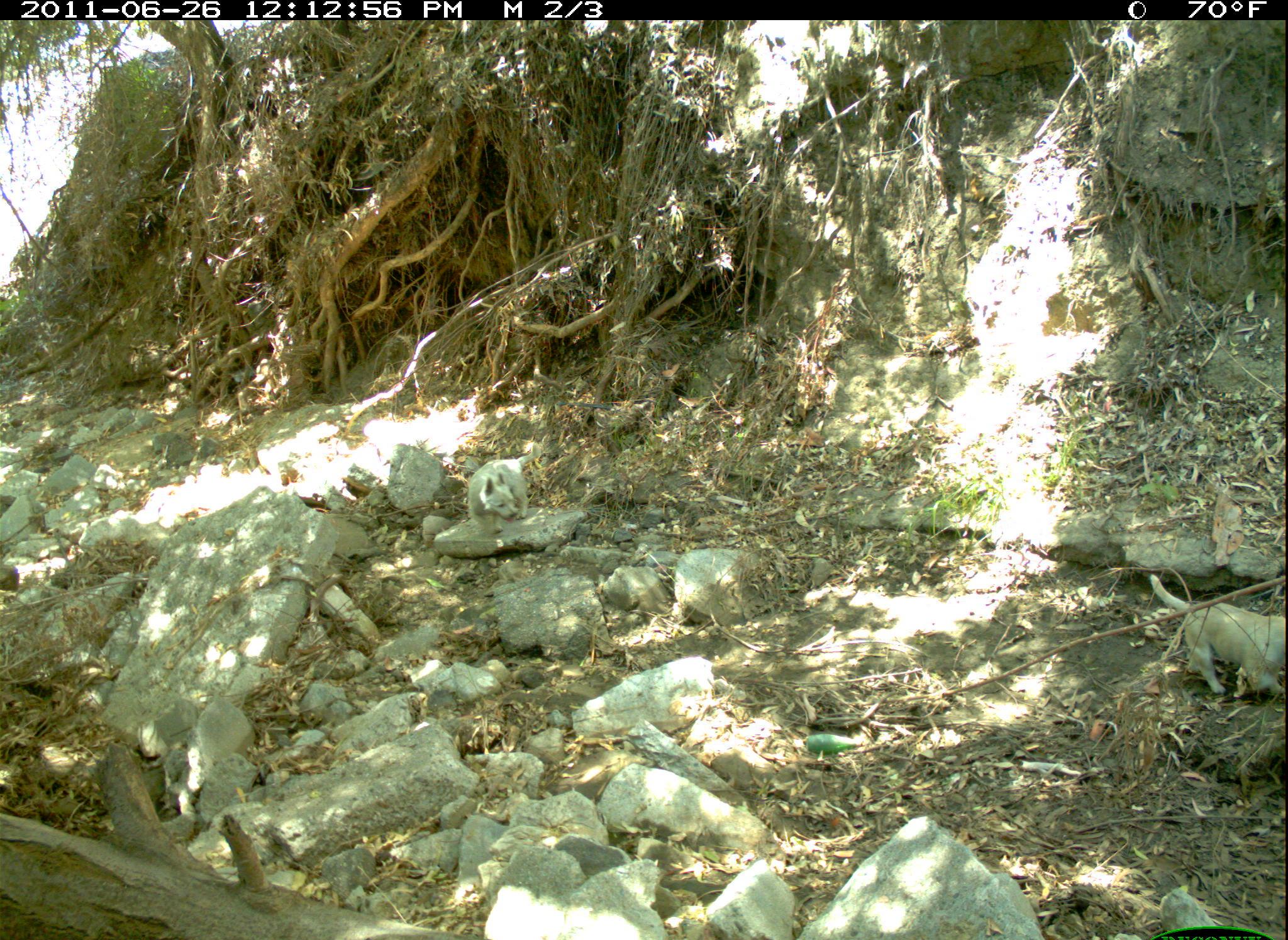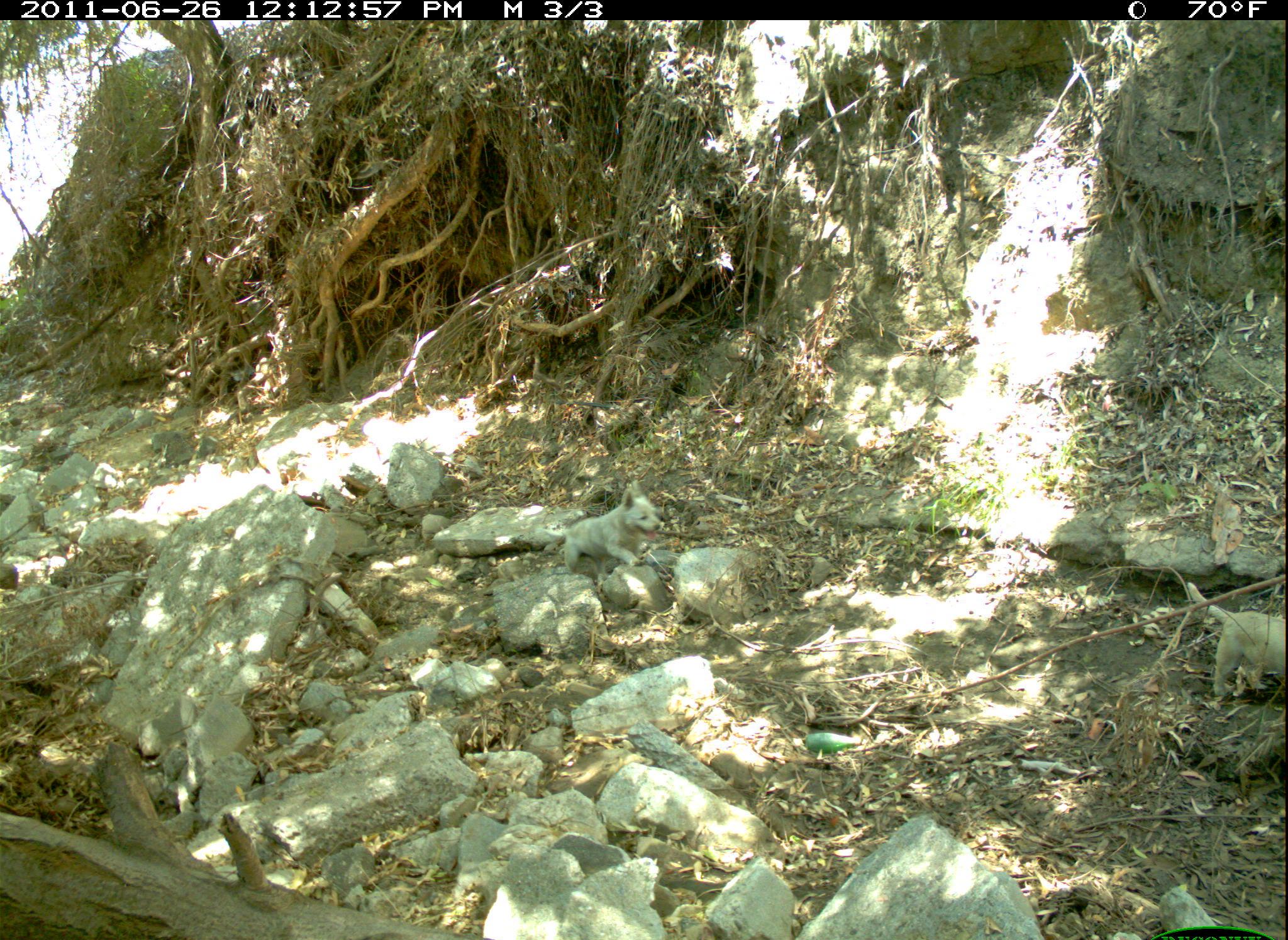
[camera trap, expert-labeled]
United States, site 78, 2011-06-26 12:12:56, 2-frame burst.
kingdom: Animalia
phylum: Chordata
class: Mammalia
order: Carnivora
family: Canidae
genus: Canis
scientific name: Canis familiaris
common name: domestic dog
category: dog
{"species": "dog (domestic dog) (Canis familiaris)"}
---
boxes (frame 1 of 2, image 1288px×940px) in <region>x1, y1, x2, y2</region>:
dog: <region>1143, 562, 1288, 710</region>; <region>449, 443, 559, 528</region>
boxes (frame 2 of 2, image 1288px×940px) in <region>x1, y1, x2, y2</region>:
dog: <region>1177, 557, 1286, 722</region>; <region>541, 478, 671, 580</region>